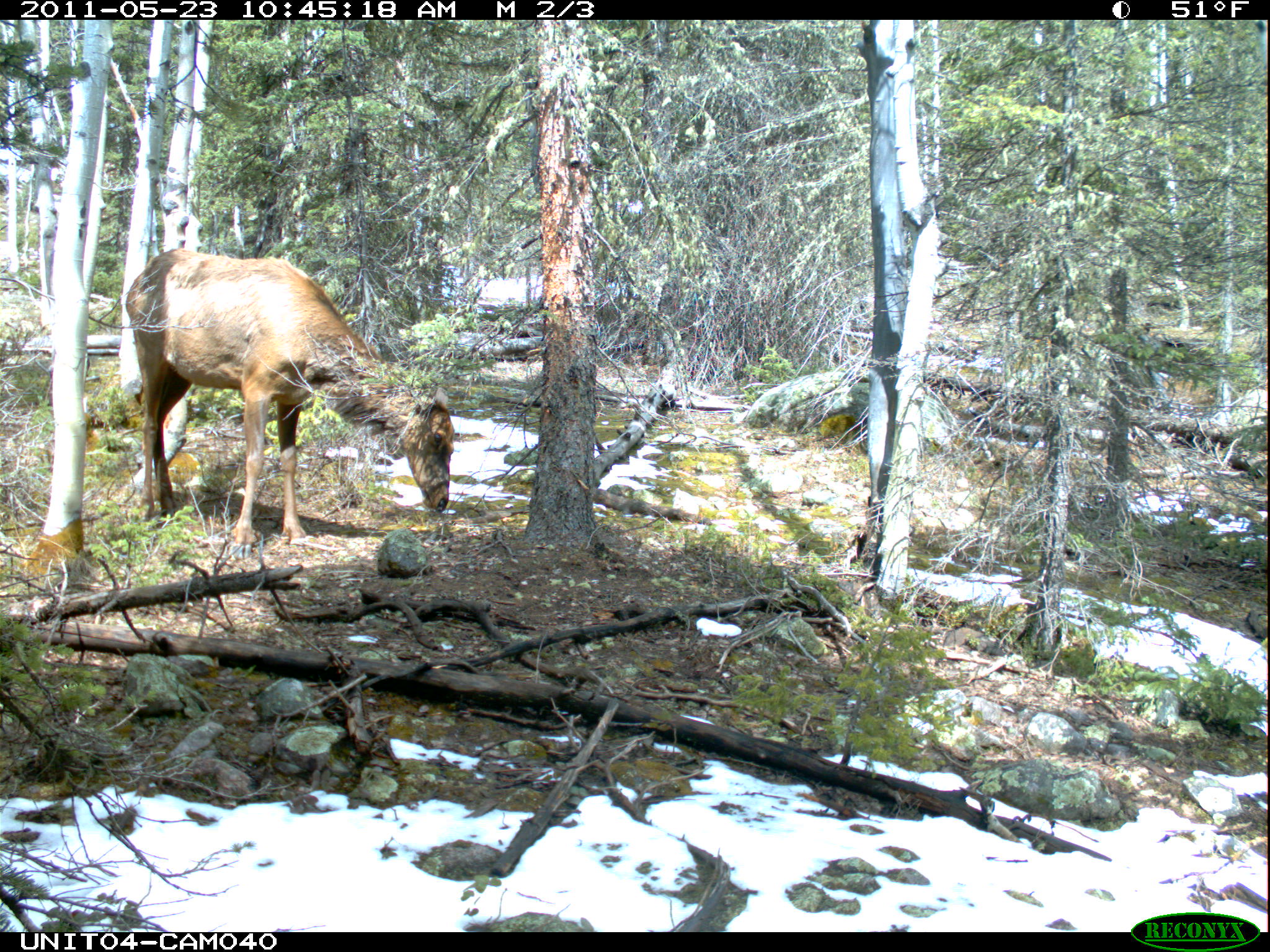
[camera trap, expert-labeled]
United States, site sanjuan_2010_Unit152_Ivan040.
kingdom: Animalia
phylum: Chordata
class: Mammalia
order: Artiodactyla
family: Cervidae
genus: Cervus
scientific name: Cervus elaphus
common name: red deer